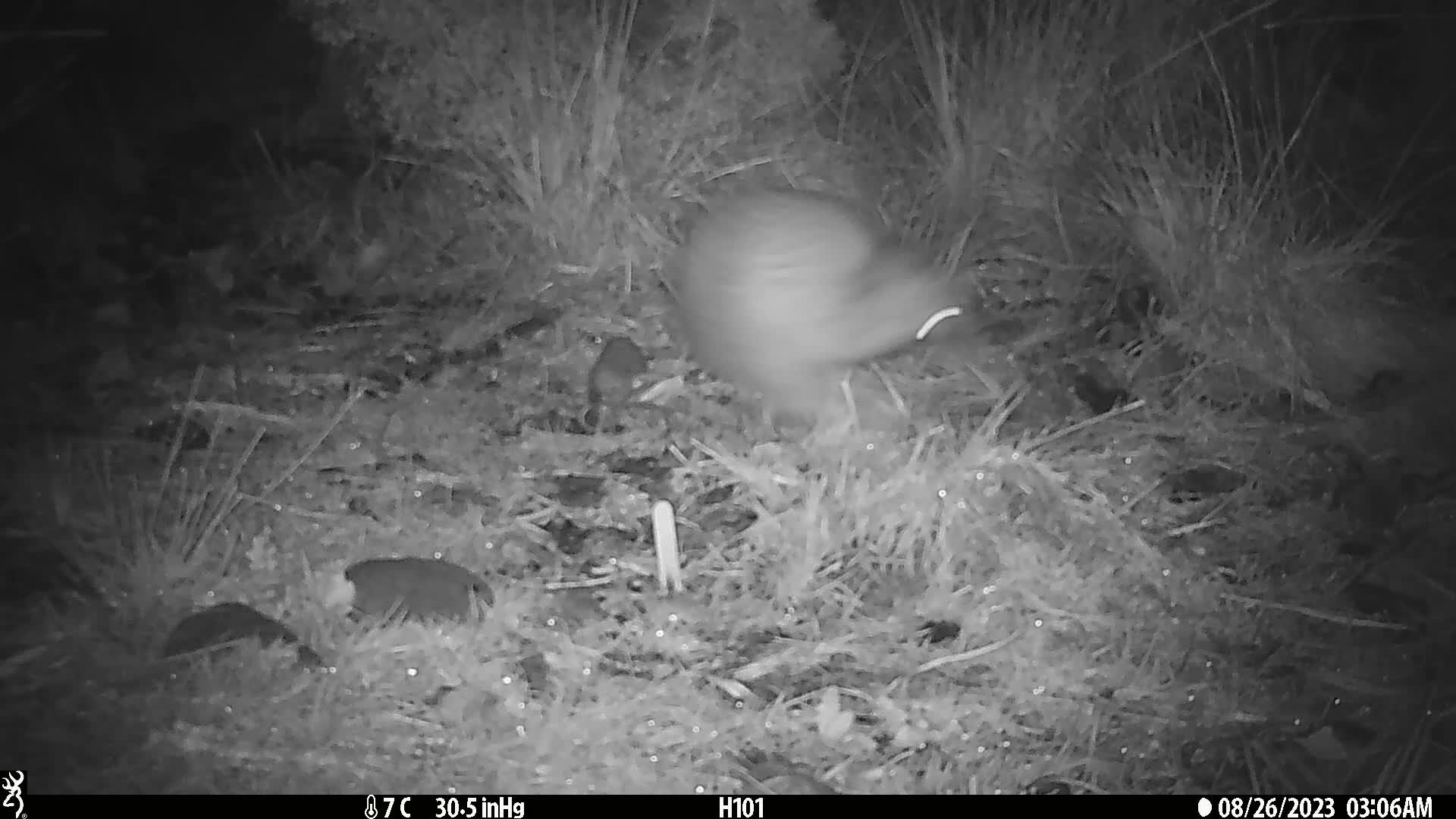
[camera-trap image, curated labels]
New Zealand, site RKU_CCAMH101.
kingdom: Animalia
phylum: Chordata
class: Aves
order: Apterygiformes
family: Apterygidae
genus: Apteryx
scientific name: Apteryx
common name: kiwi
Kiwi (Apteryx).